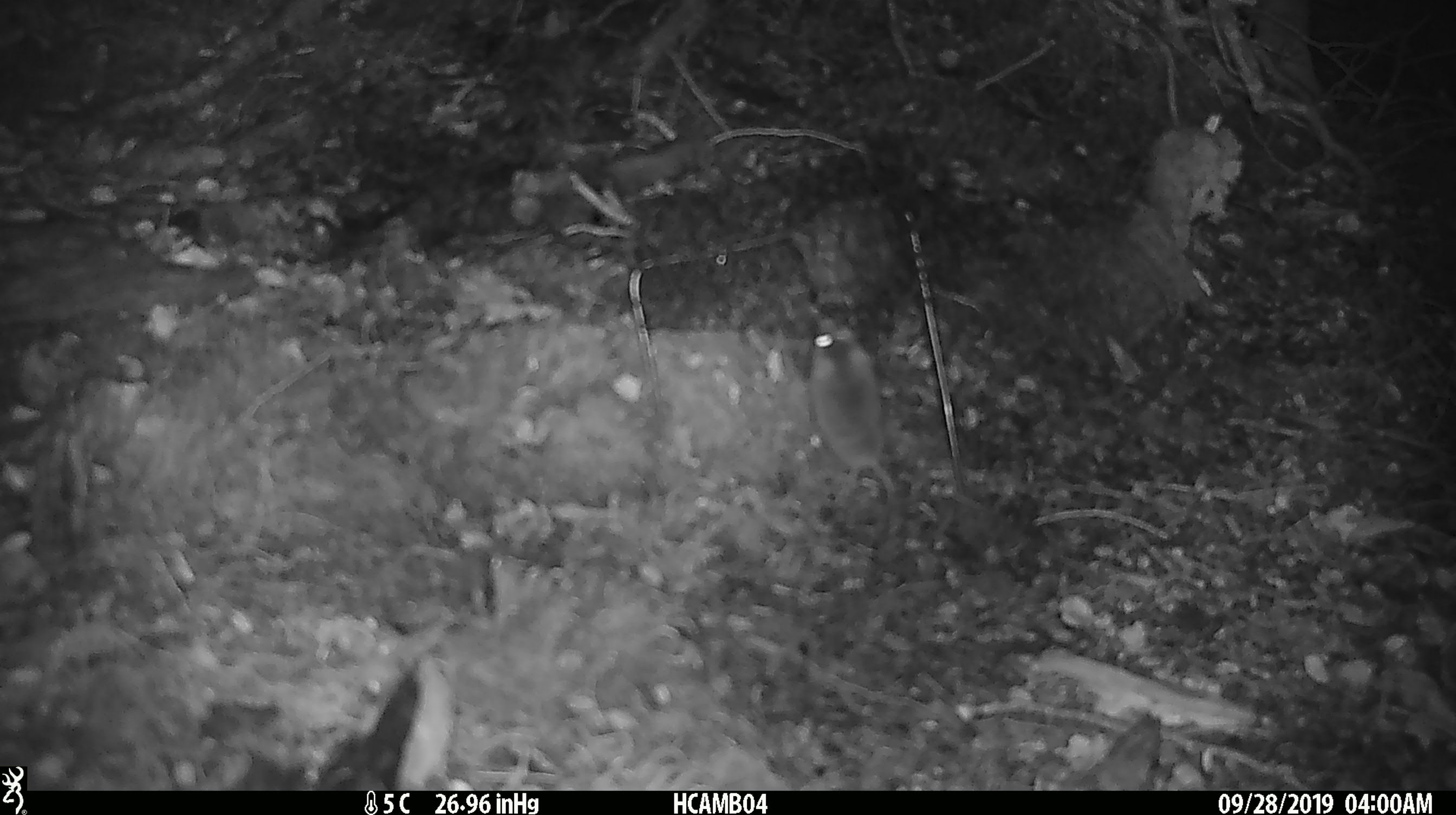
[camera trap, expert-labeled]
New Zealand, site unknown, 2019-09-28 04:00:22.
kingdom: Animalia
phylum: Chordata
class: Mammalia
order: Rodentia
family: Muridae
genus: Mus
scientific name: Mus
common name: mouse